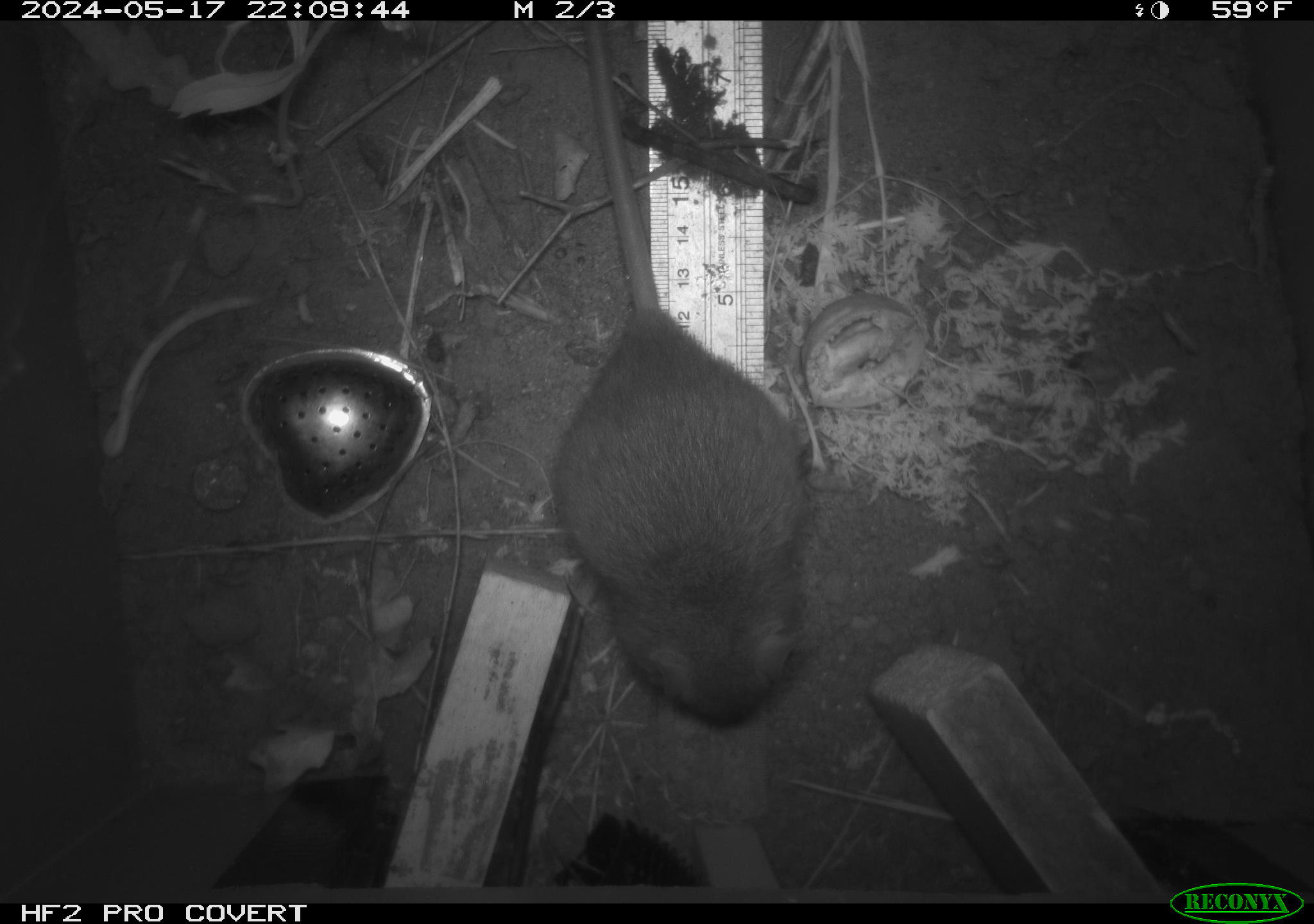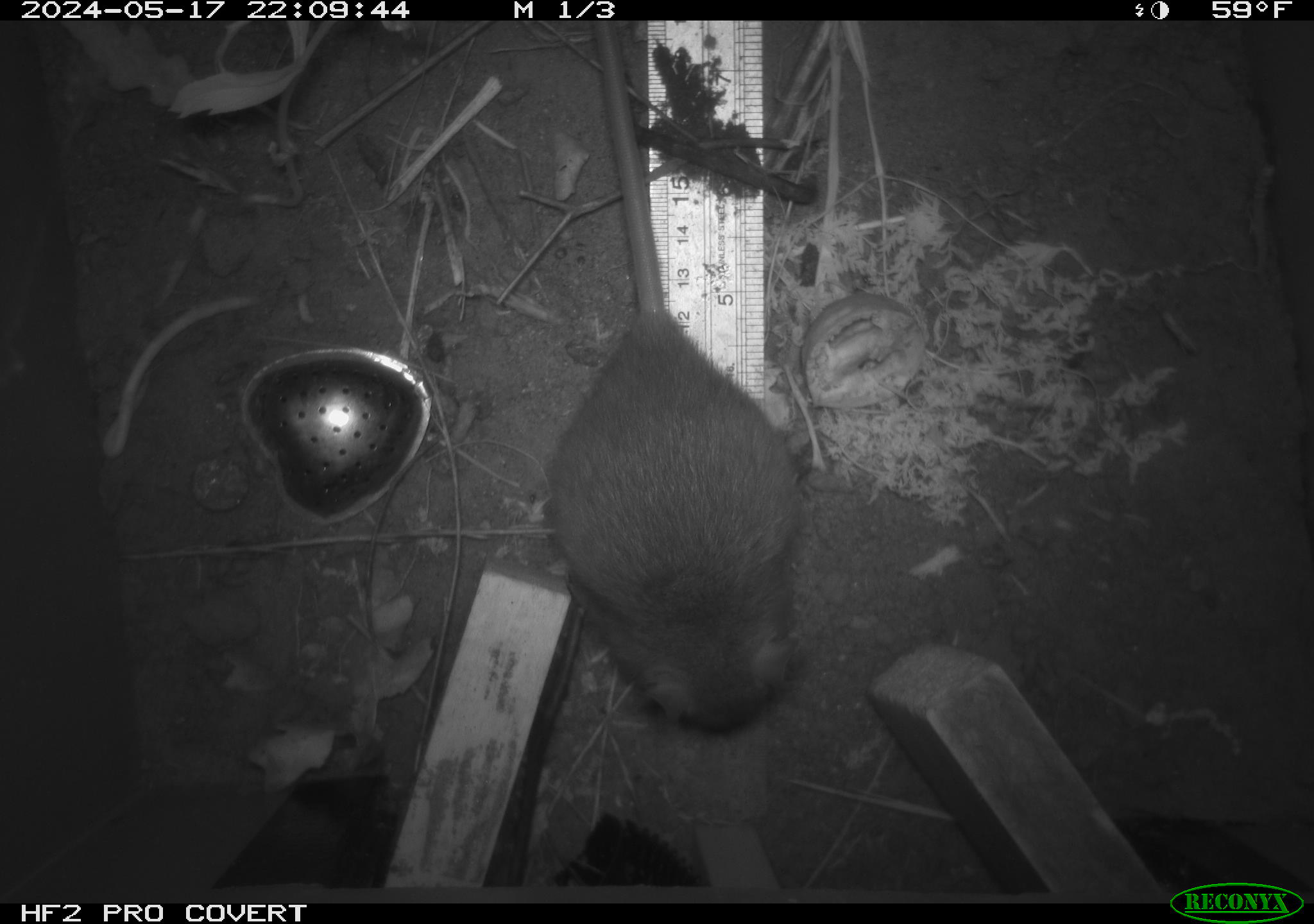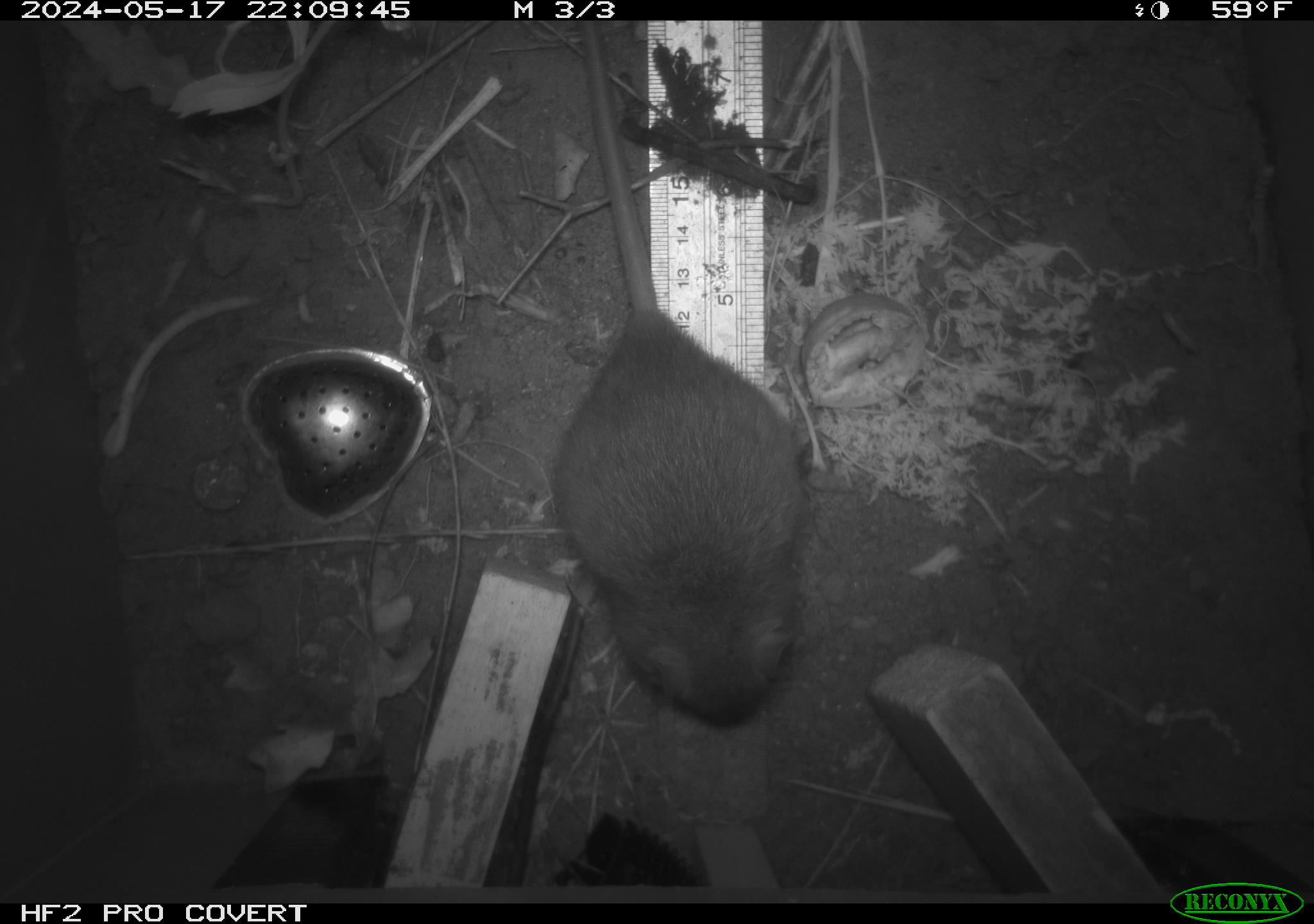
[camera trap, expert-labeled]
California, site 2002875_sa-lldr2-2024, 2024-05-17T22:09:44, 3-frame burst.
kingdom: Animalia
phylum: Chordata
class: Mammalia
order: Rodentia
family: Muridae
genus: Rattus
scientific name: Rattus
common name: rat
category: rattus species